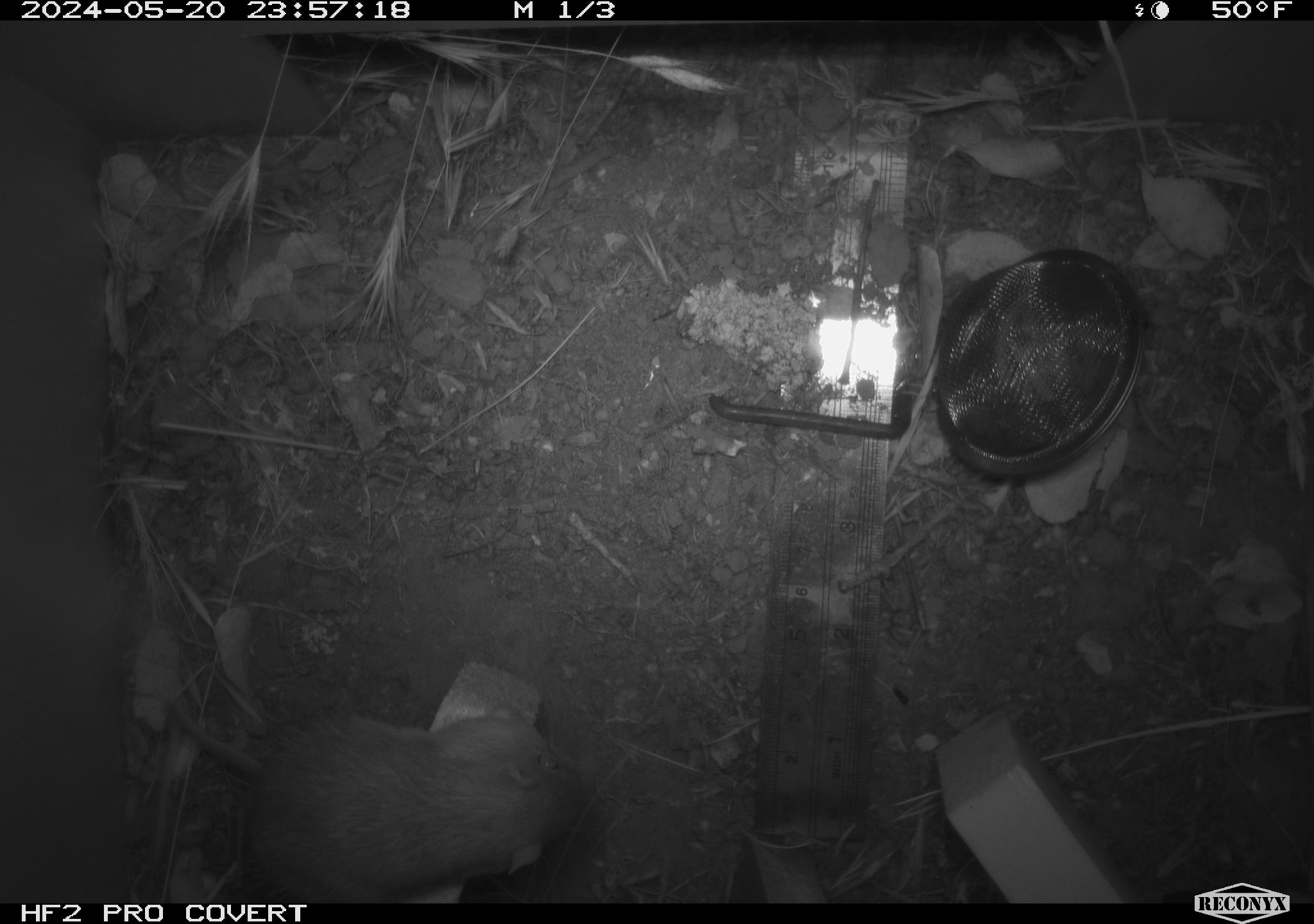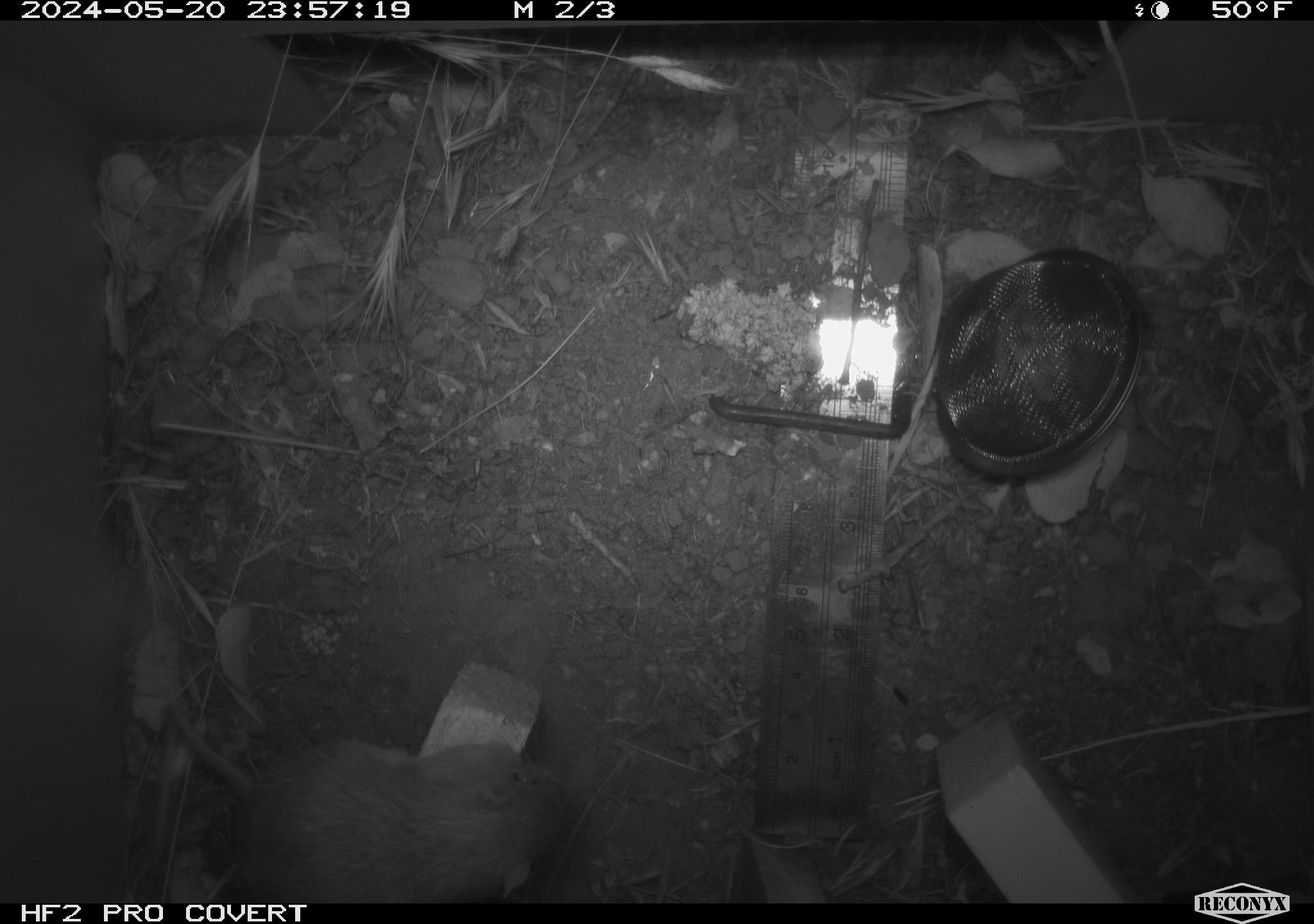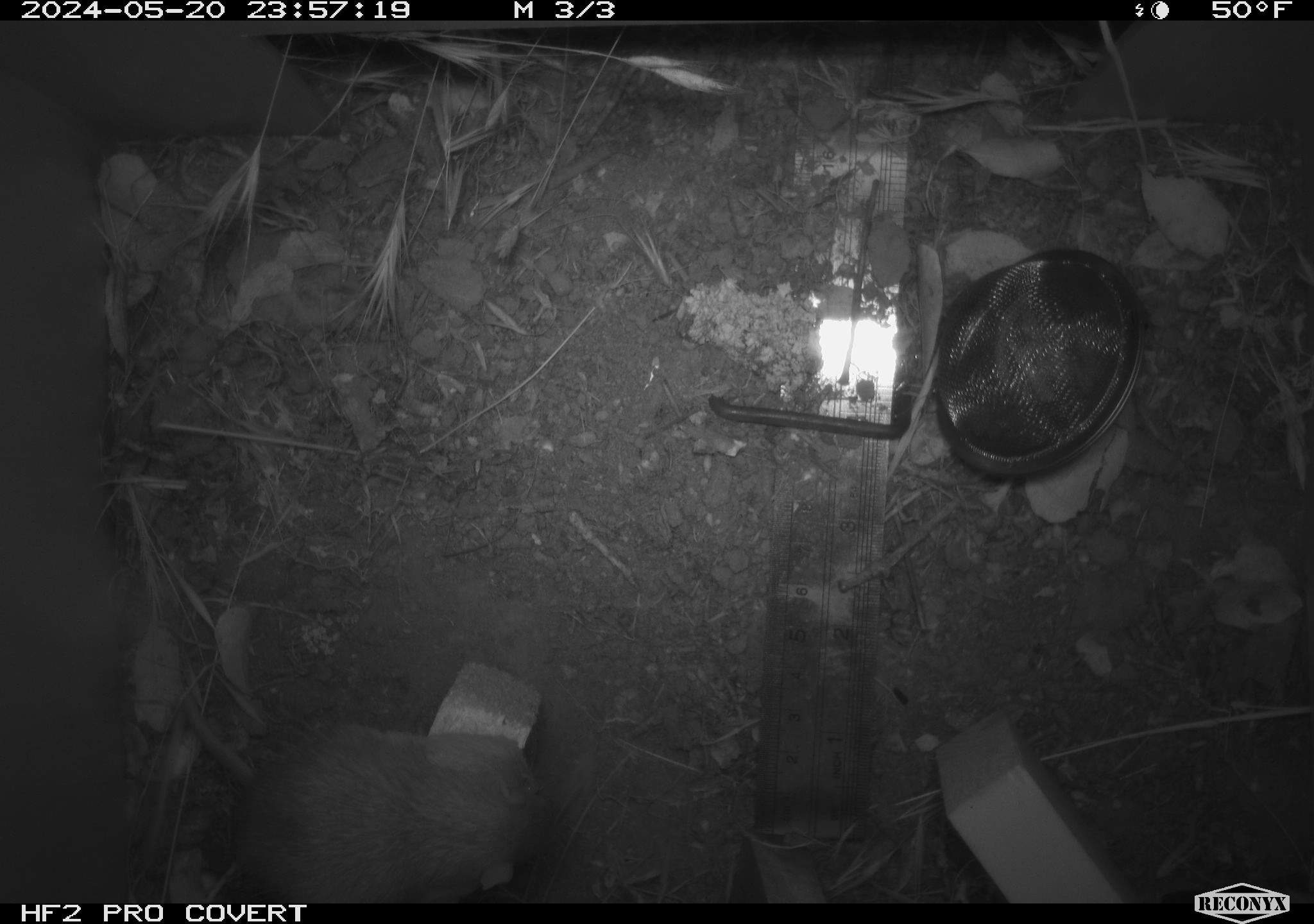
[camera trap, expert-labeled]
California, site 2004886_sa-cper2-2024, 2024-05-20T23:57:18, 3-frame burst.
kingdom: Animalia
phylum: Chordata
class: Mammalia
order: Rodentia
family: Heteromyidae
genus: Dipodomys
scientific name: Dipodomys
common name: kangaroo rats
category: dipodomys species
Dipodomys species (kangaroo rats) (Dipodomys).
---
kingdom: Animalia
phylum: Chordata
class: Mammalia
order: Rodentia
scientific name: Rodentia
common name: rodent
Rodent (Rodentia).